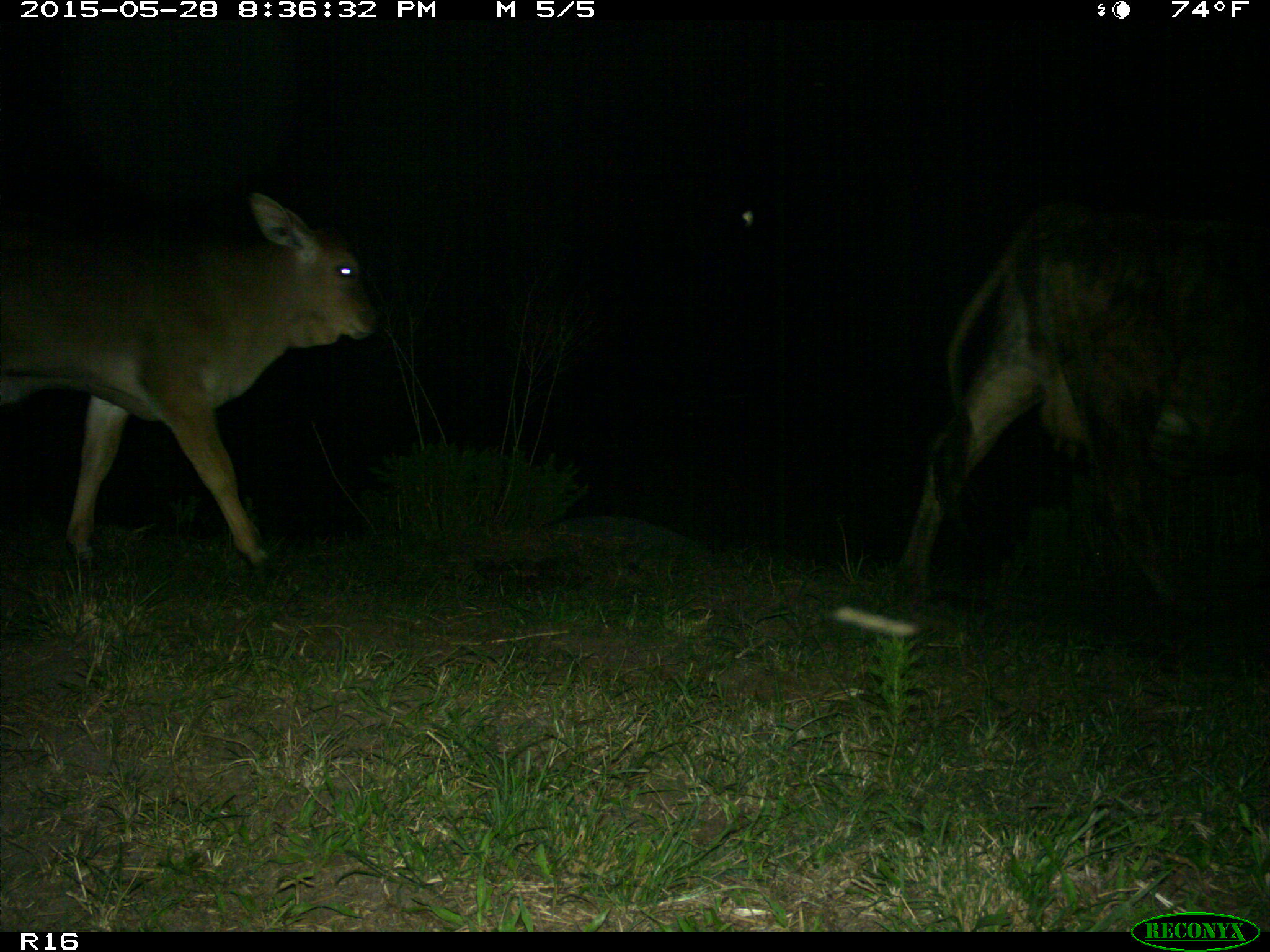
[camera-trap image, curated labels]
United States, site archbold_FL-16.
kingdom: Animalia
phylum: Chordata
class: Mammalia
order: Artiodactyla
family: Bovidae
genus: Bos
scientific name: Bos taurus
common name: domestic cow